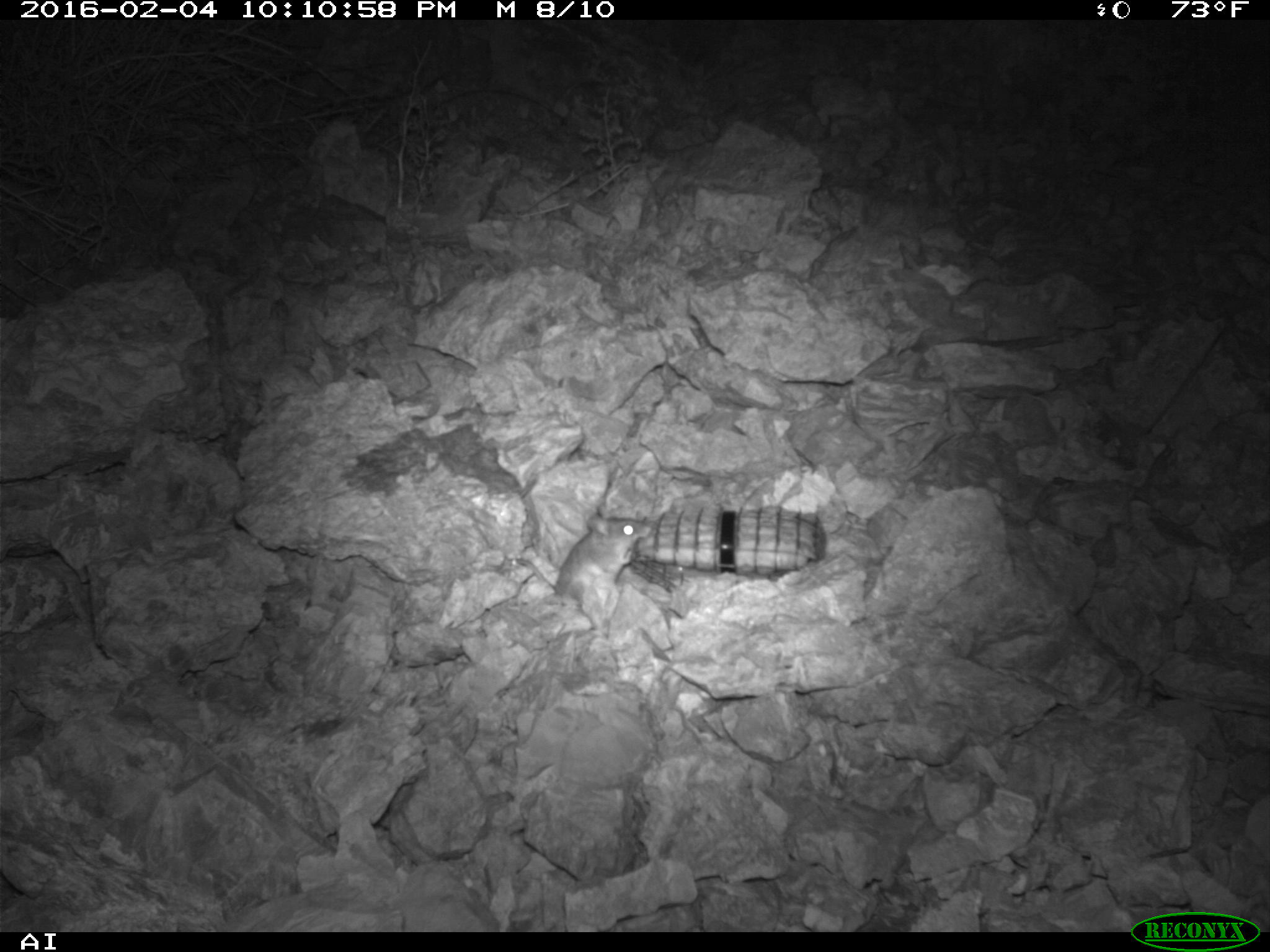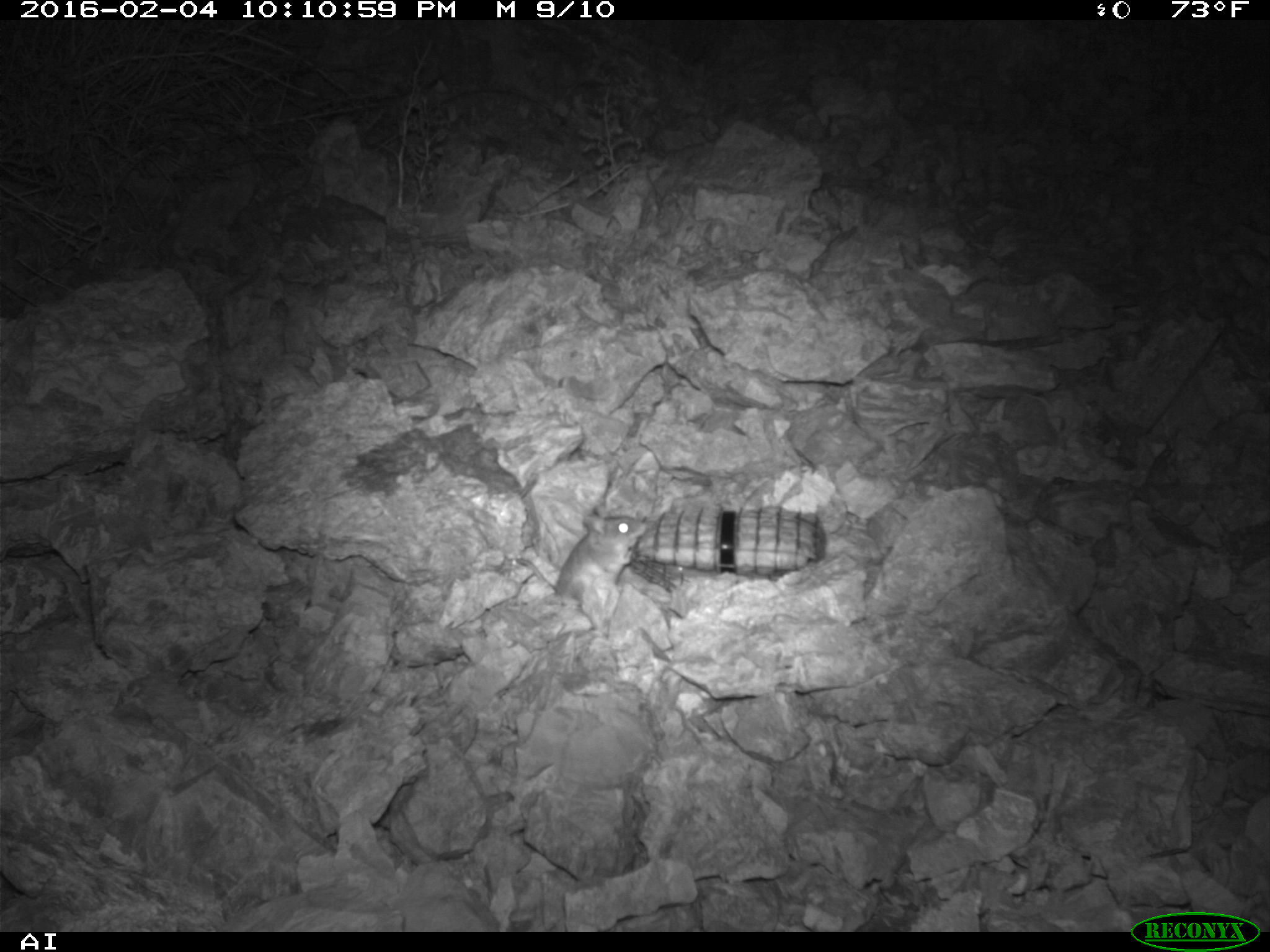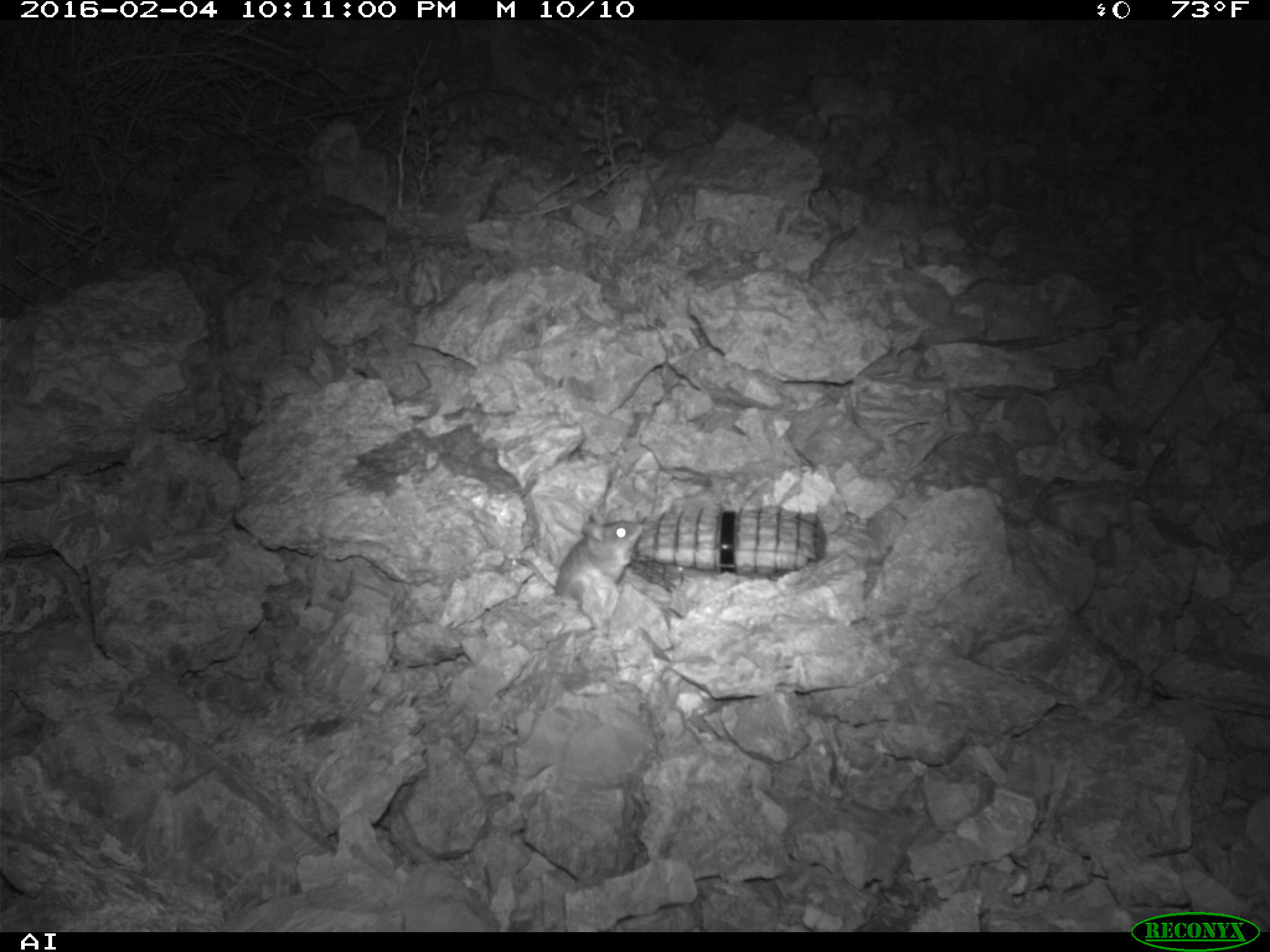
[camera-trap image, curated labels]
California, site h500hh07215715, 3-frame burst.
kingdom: Animalia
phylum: Chordata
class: Mammalia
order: Rodentia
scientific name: Rodentia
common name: rodent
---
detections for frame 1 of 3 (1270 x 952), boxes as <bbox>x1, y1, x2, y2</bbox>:
rodent: <bbox>515, 505, 651, 632</bbox>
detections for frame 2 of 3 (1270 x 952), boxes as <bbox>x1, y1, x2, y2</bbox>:
rodent: <bbox>516, 513, 646, 610</bbox>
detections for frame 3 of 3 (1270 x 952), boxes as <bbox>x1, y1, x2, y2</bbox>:
rodent: <bbox>516, 514, 643, 604</bbox>